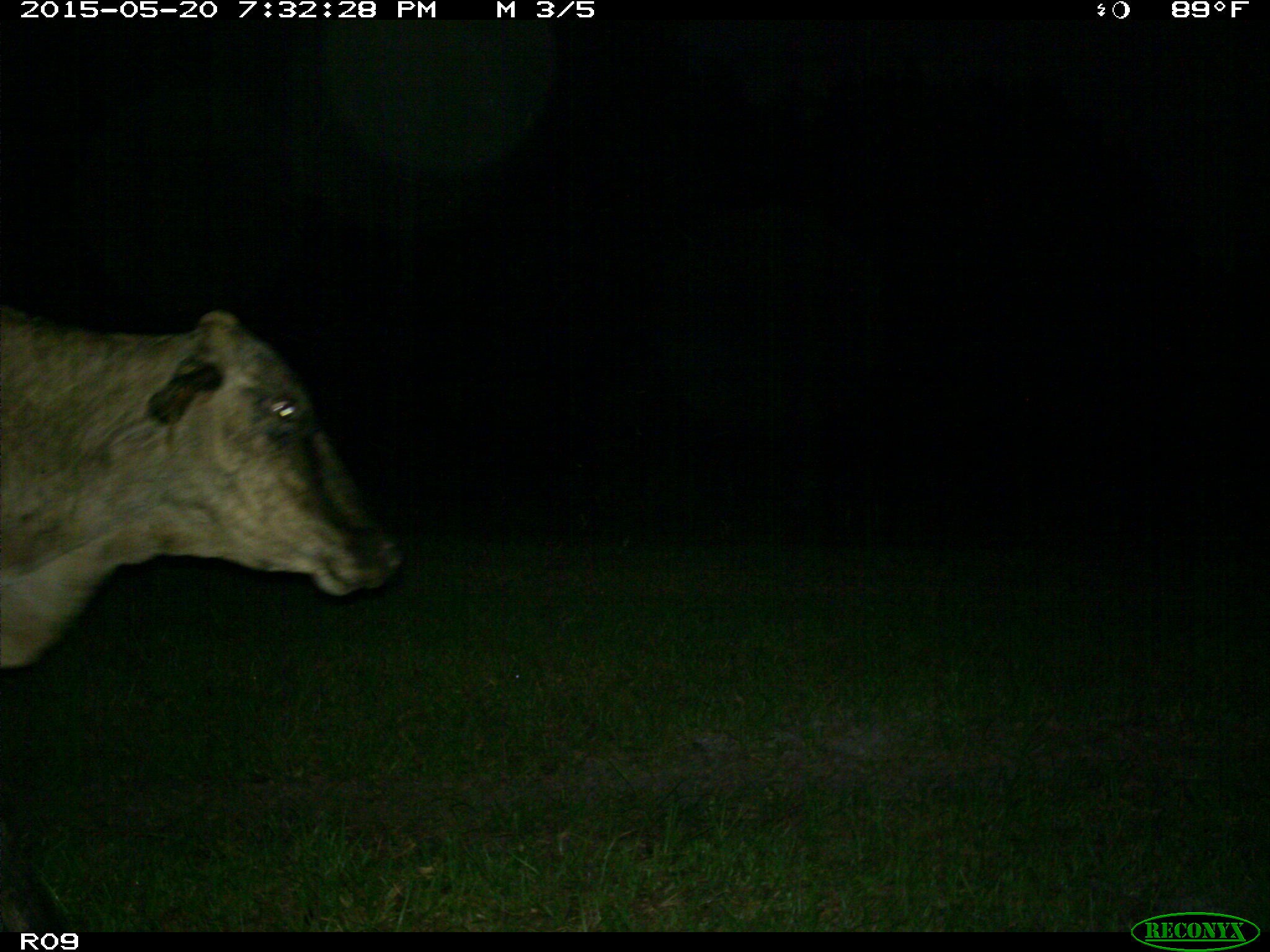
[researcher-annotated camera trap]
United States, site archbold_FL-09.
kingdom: Animalia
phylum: Chordata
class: Mammalia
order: Artiodactyla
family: Bovidae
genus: Bos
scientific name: Bos taurus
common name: domestic cow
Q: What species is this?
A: Bos taurus (domestic cow).